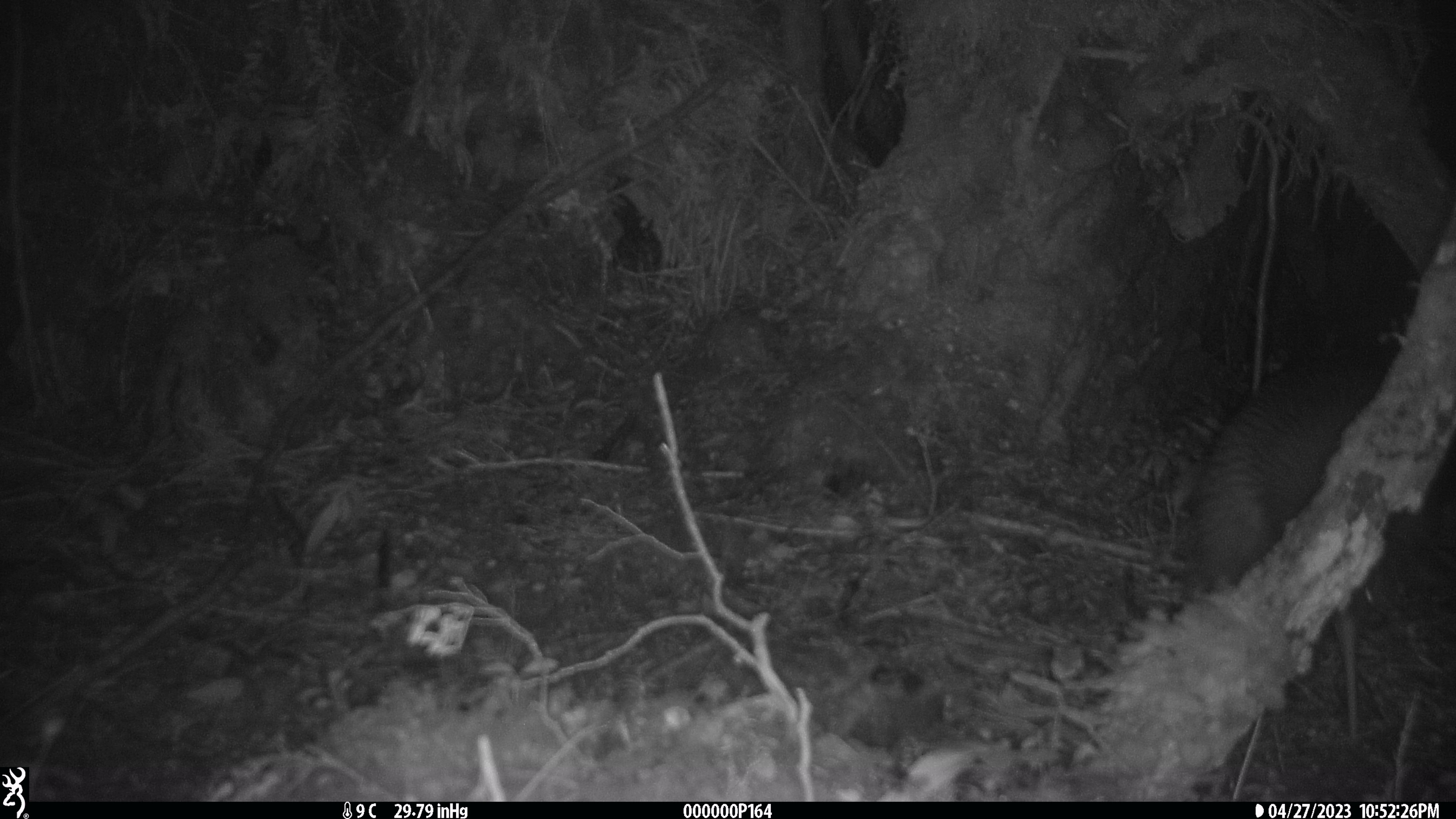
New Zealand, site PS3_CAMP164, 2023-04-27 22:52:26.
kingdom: Animalia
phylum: Chordata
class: Aves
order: Apterygiformes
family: Apterygidae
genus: Apteryx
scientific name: Apteryx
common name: kiwi